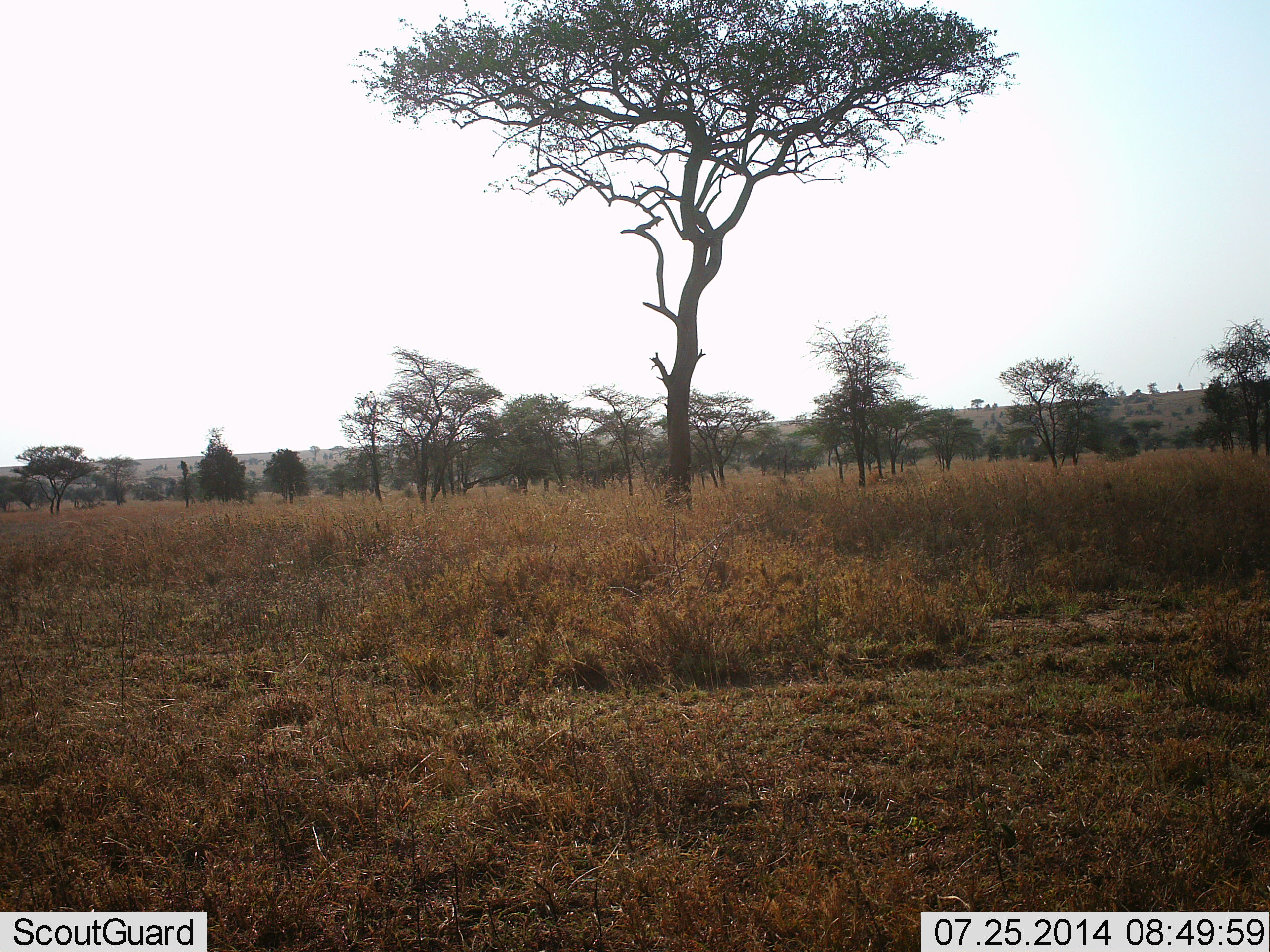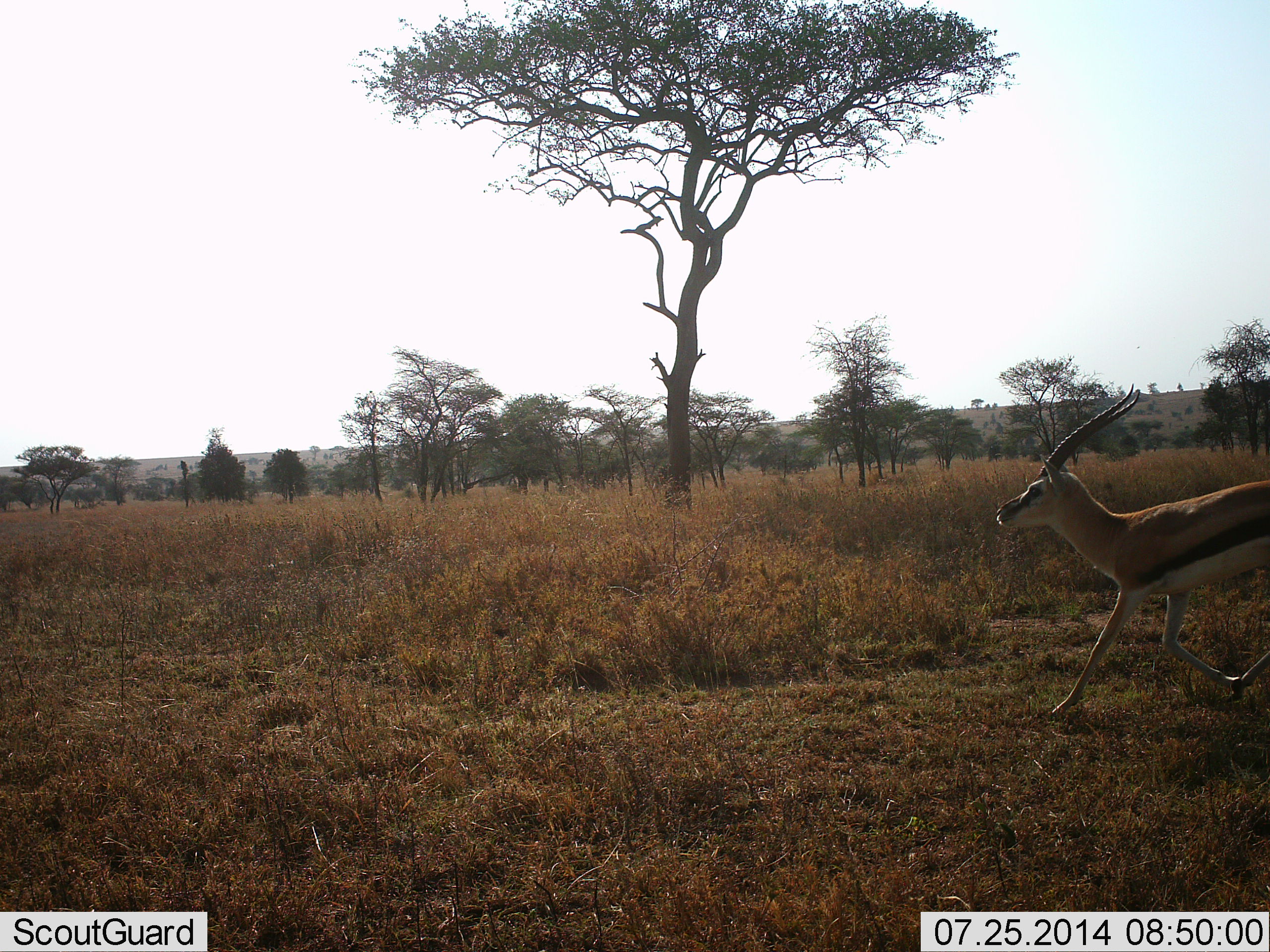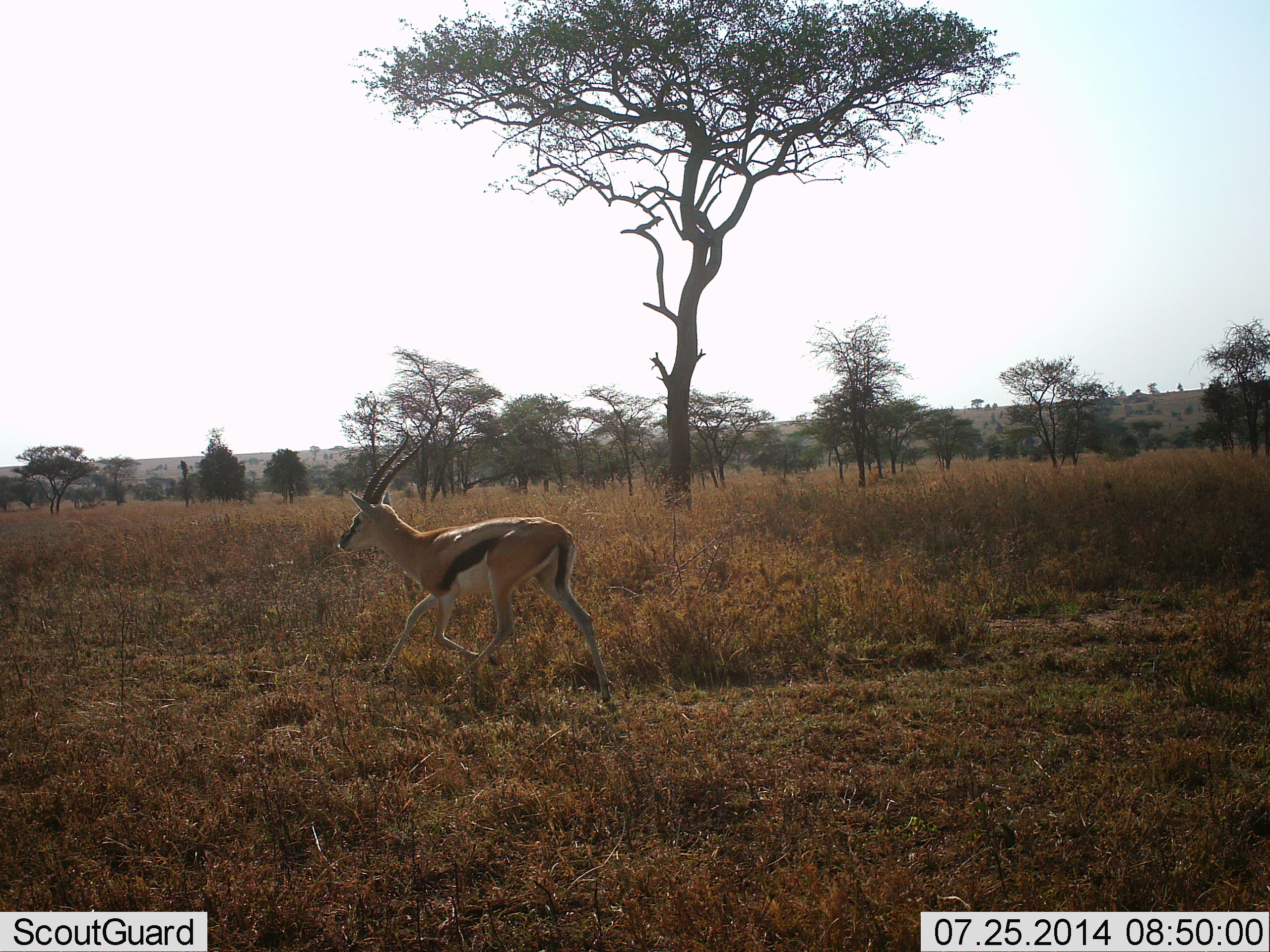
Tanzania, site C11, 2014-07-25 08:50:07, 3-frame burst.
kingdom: Animalia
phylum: Chordata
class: Mammalia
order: Artiodactyla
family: Bovidae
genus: Eudorcas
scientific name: Eudorcas thomsonii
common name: thomson's gazelle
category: gazellethomsons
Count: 1.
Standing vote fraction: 0%.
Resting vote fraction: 0%.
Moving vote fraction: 100%.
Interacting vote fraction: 0%.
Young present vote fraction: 0%.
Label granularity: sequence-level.